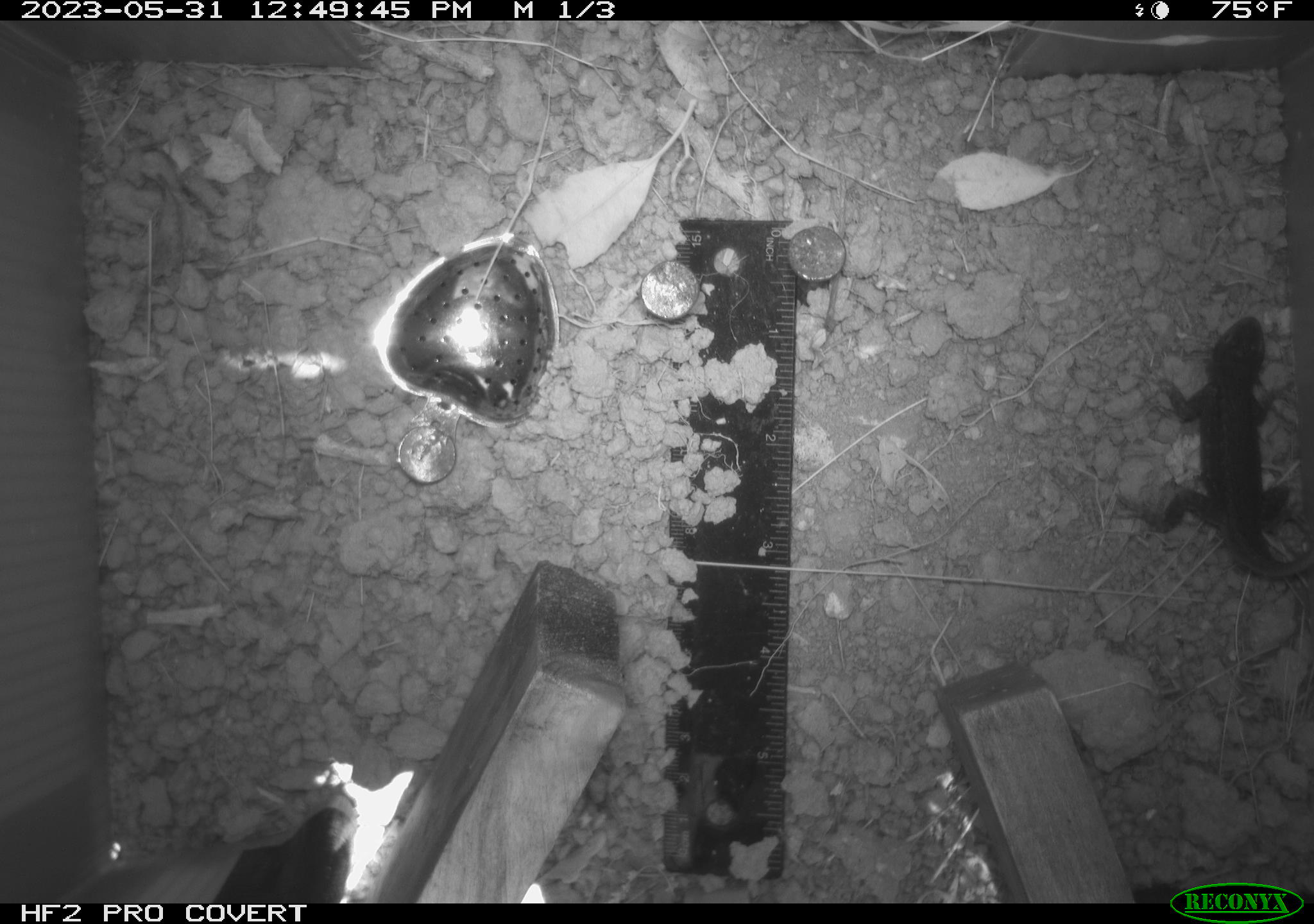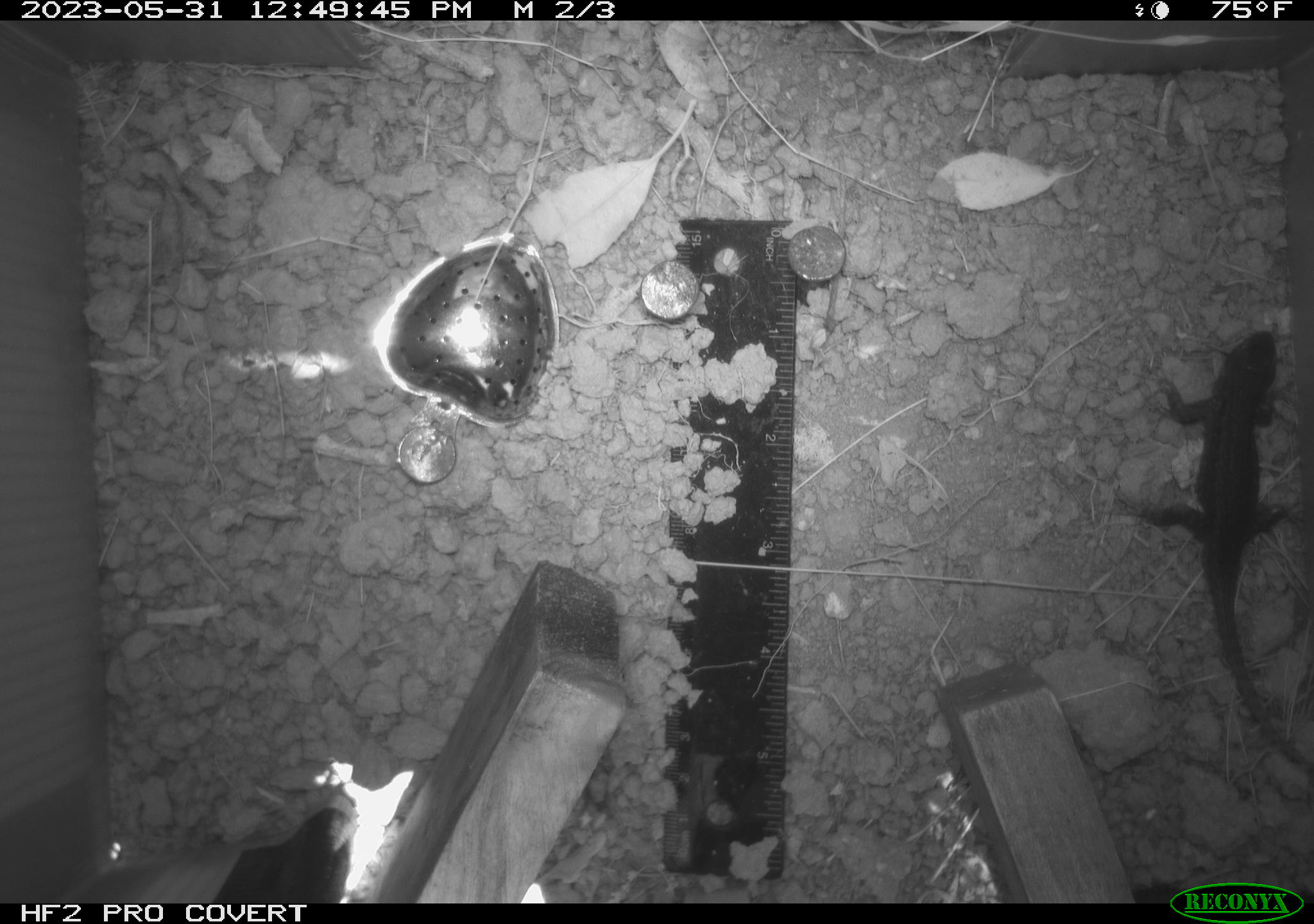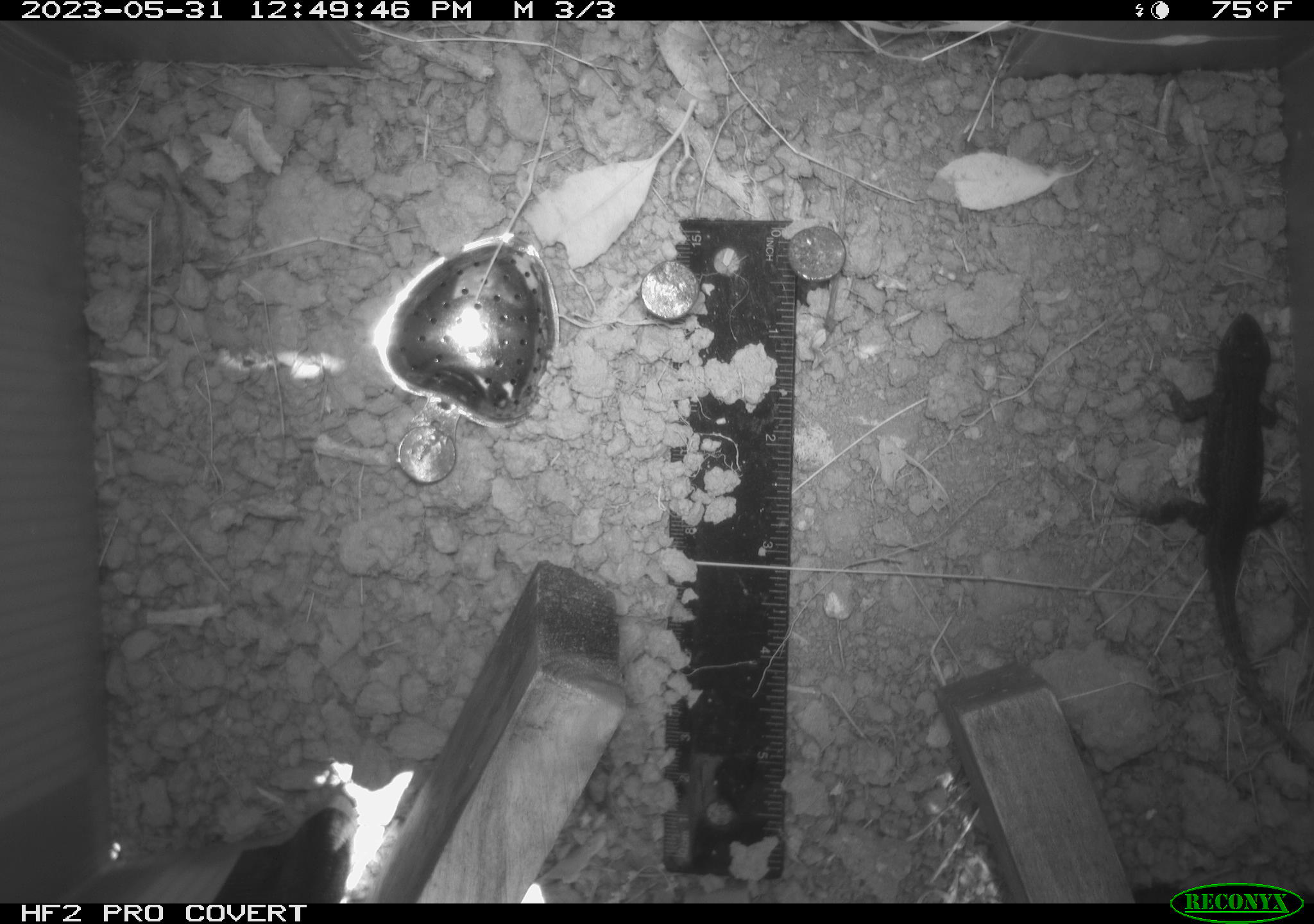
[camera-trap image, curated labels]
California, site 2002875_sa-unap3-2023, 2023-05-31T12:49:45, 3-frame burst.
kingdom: Animalia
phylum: Chordata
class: Reptilia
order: Squamata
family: Phrynosomatidae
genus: Sceloporus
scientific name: Sceloporus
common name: spiny lizards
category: sceloporus species